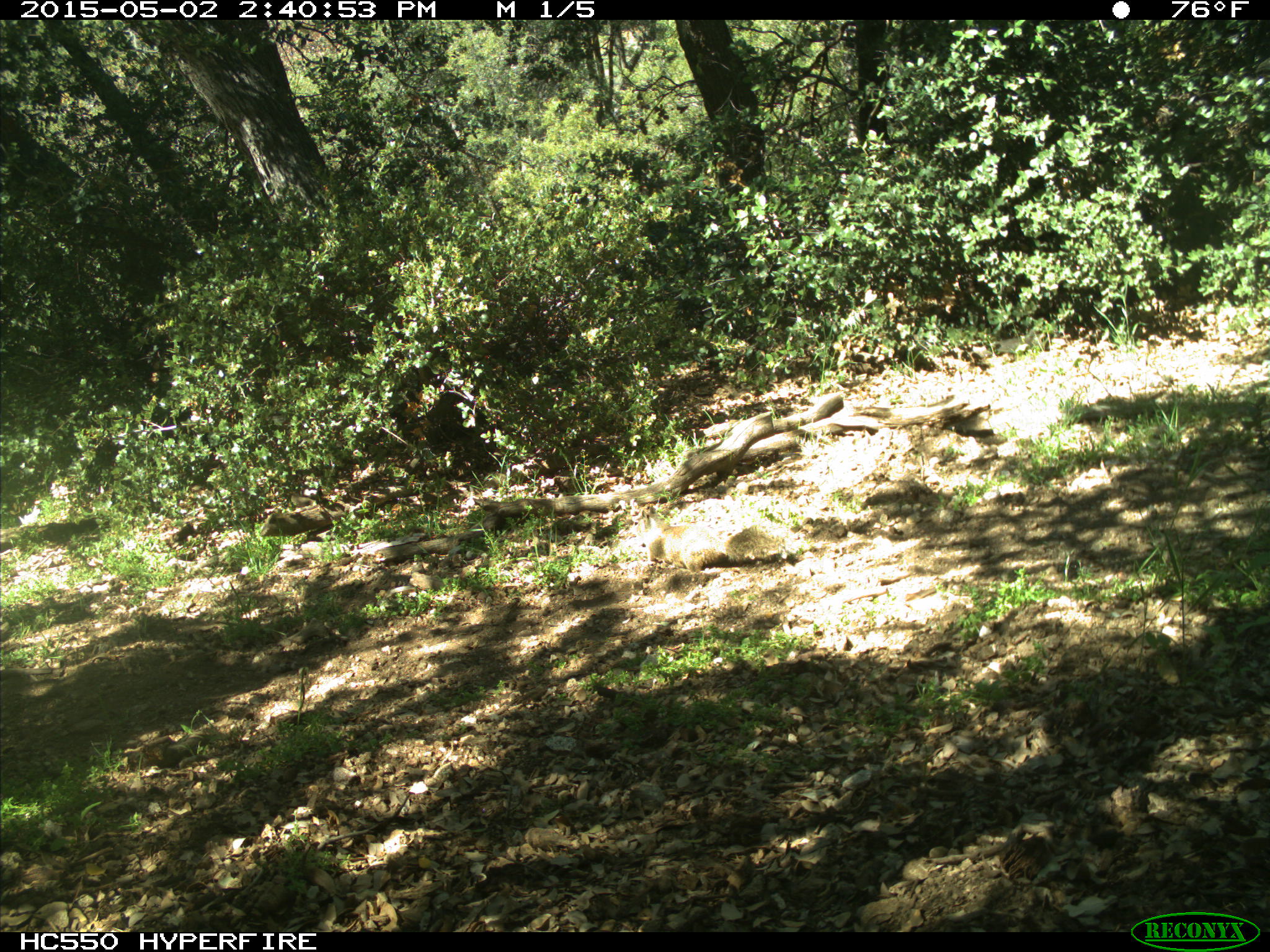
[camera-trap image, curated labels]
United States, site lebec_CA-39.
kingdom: Animalia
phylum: Chordata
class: Mammalia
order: Rodentia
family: Sciuridae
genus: Otospermophilus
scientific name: Otospermophilus beecheyi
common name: california ground squirrel